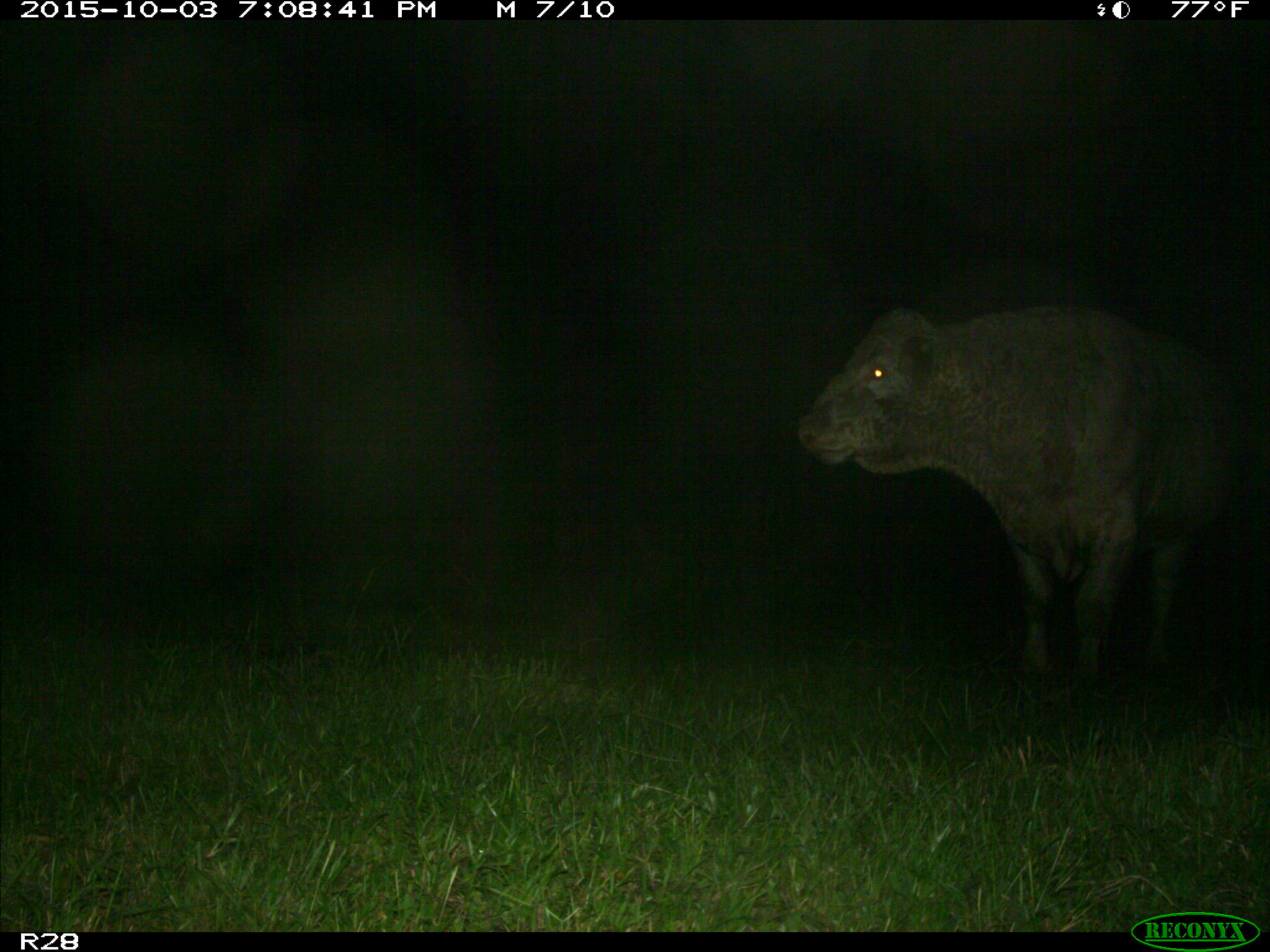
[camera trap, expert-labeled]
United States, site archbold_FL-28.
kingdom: Animalia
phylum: Chordata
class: Mammalia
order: Artiodactyla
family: Bovidae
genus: Bos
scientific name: Bos taurus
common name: domestic cow